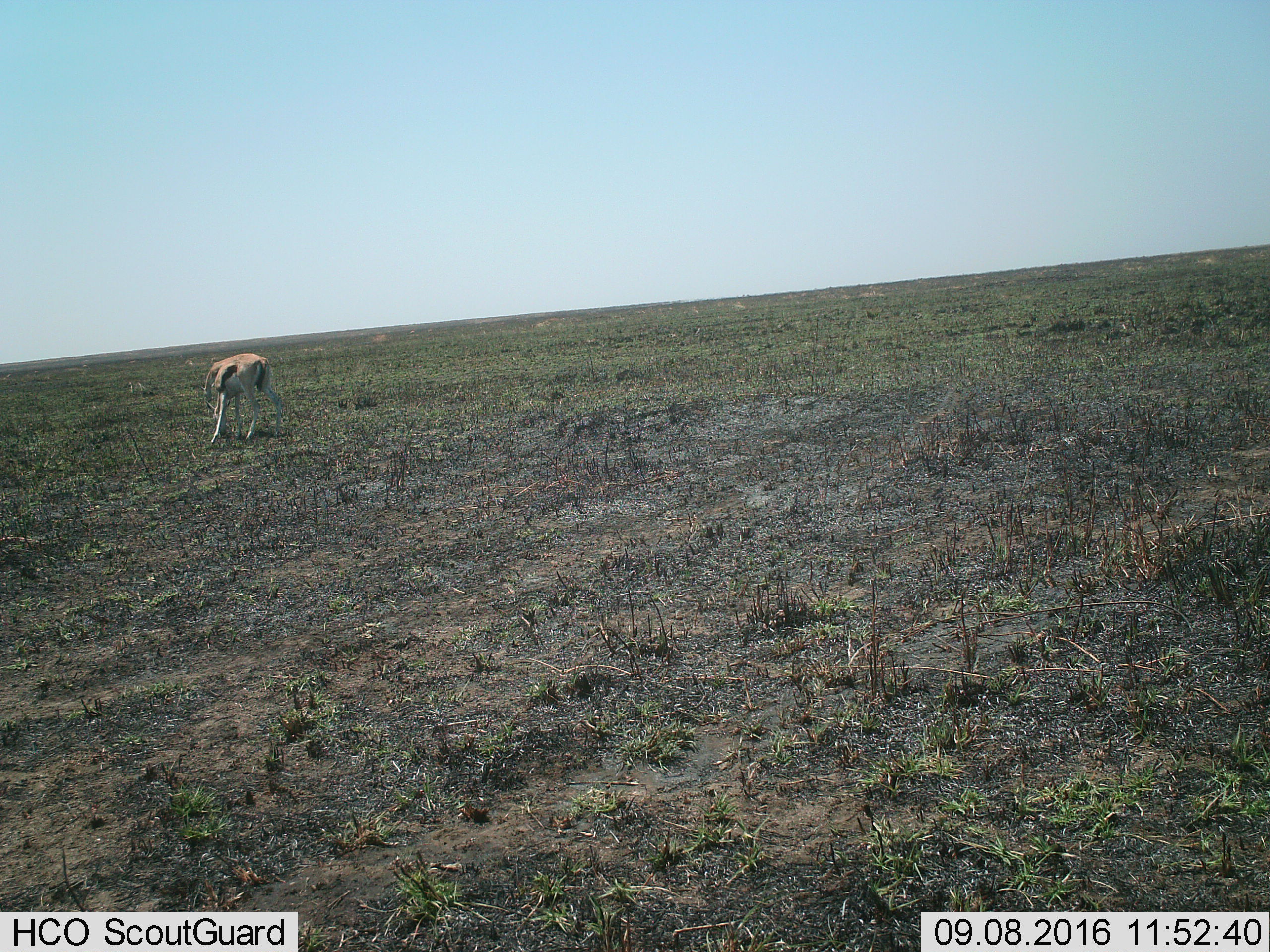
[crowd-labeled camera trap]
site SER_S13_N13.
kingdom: Animalia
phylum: Chordata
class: Mammalia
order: Artiodactyla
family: Bovidae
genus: Eudorcas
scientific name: Eudorcas thomsonii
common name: thomson's gazelle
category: gazellethomsons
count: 1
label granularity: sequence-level